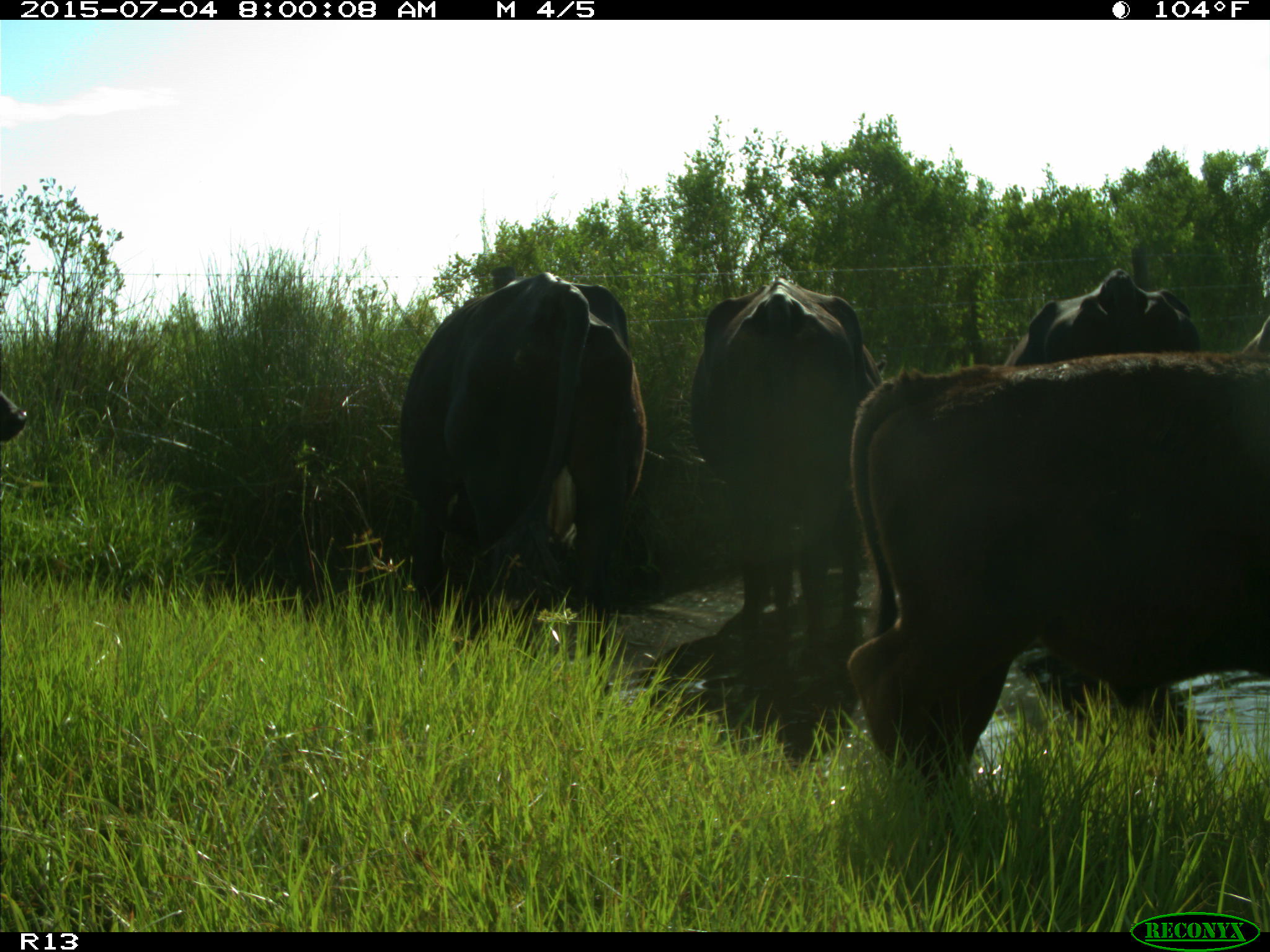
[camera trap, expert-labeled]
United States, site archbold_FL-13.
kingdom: Animalia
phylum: Chordata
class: Mammalia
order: Artiodactyla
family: Bovidae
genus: Bos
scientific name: Bos taurus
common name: domestic cow